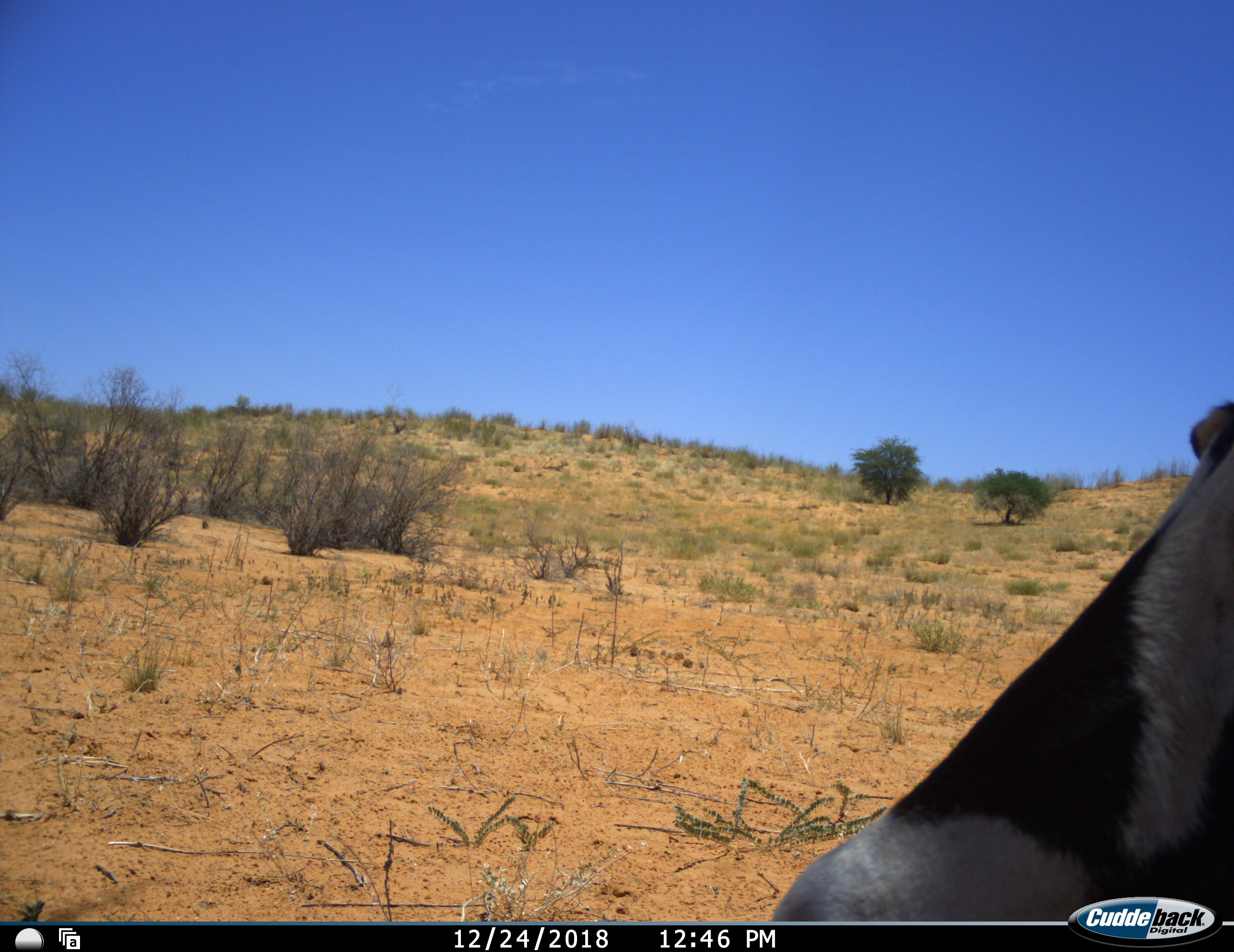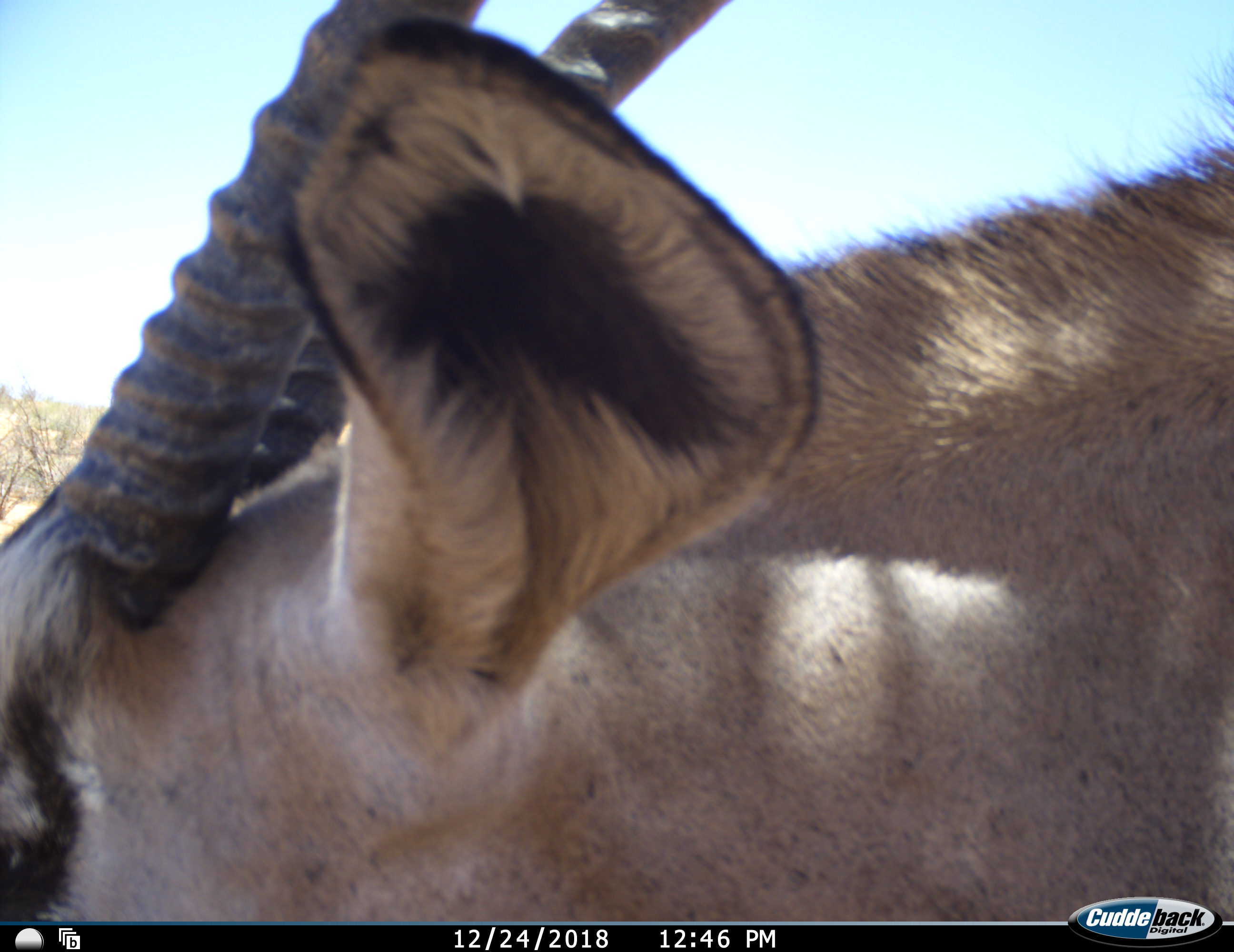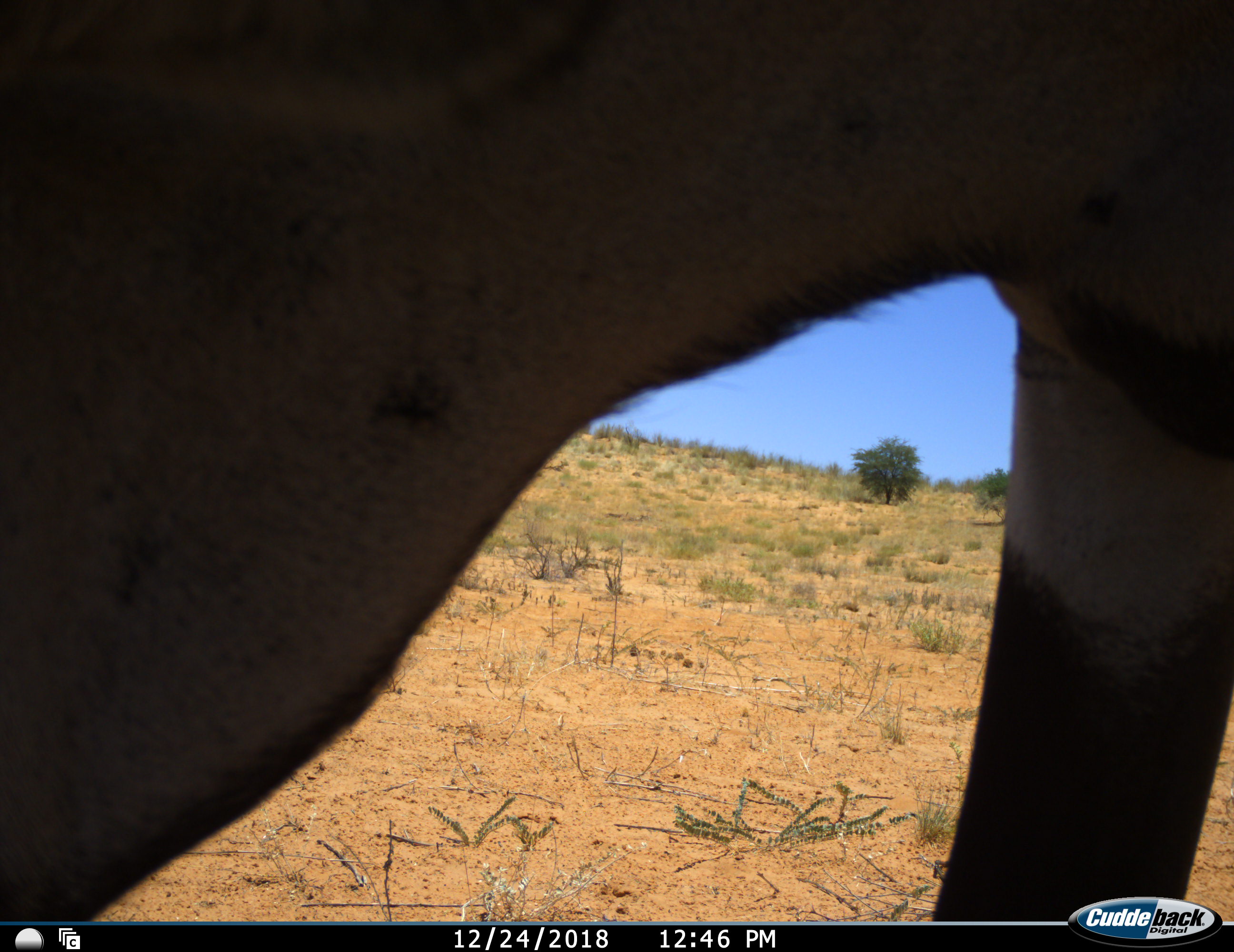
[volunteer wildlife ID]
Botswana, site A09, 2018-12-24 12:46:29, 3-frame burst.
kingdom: Animalia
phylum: Chordata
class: Mammalia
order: Artiodactyla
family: Bovidae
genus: Oryx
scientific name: Oryx gazella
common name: gemsbok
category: gemsbokoryx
Gemsbokoryx (gemsbok) (Oryx gazella), count 1. Behavior (volunteer vote fractions): standing 30%, resting 10%, moving 70%, interacting 0%. Young present (vote fraction): 0%. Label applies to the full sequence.